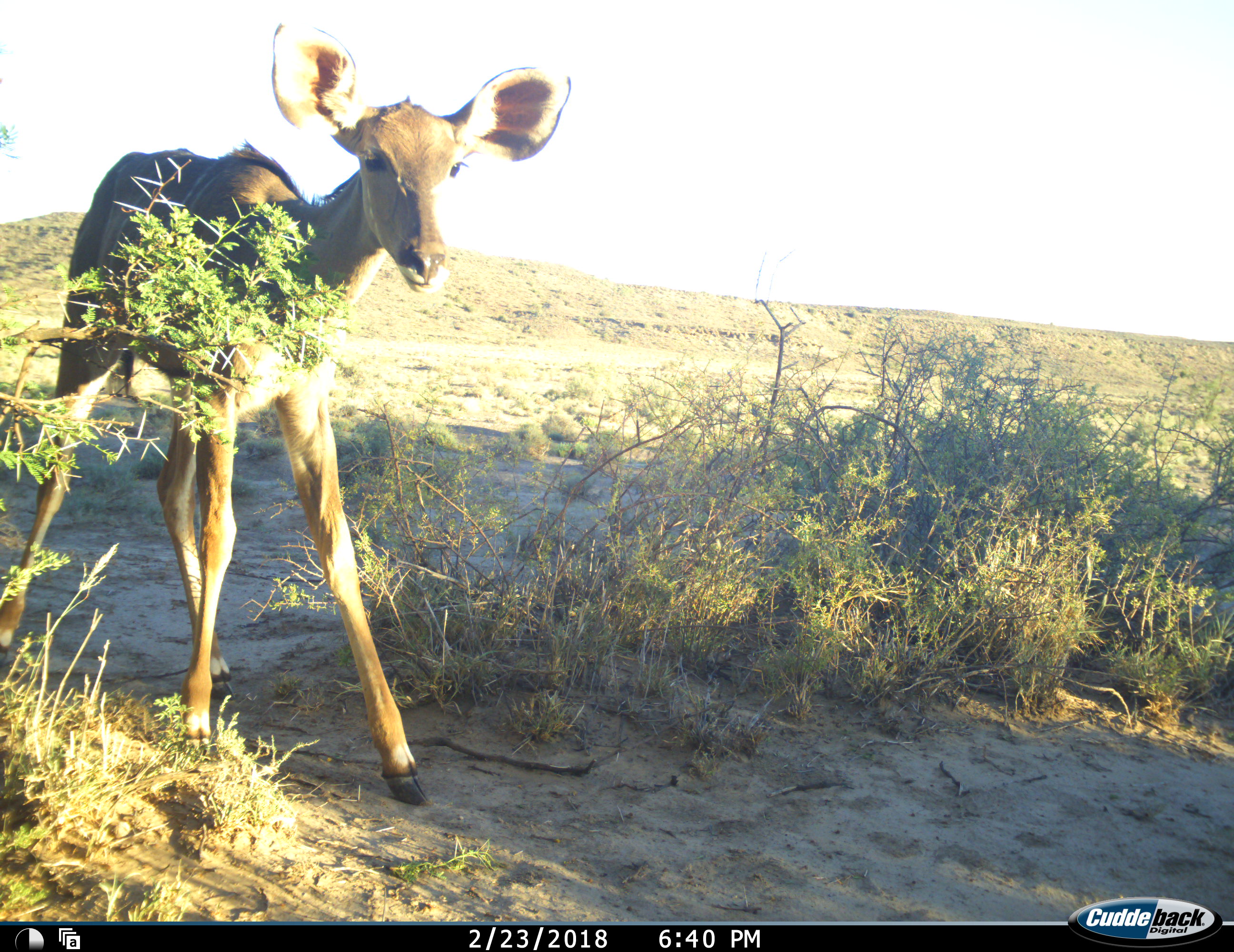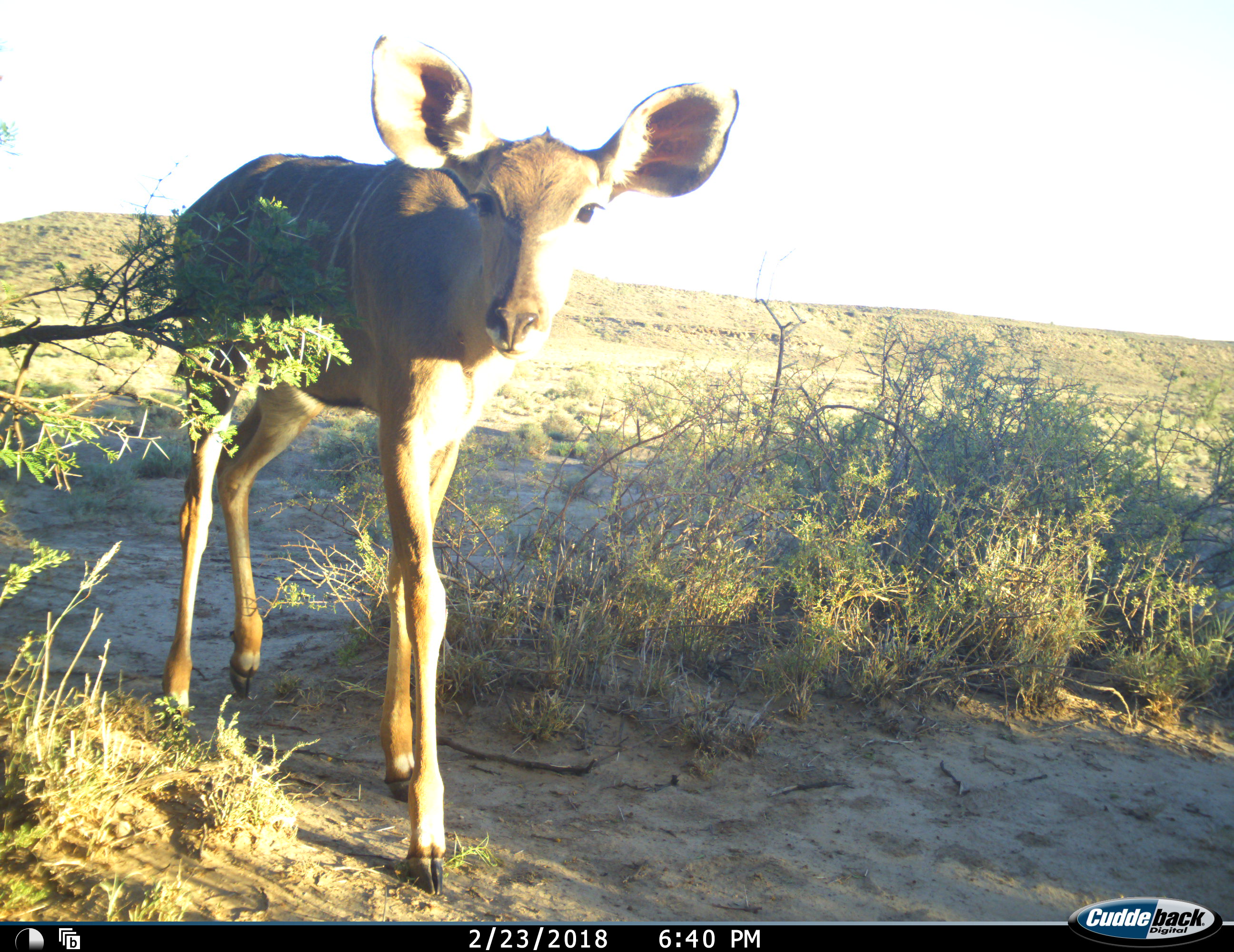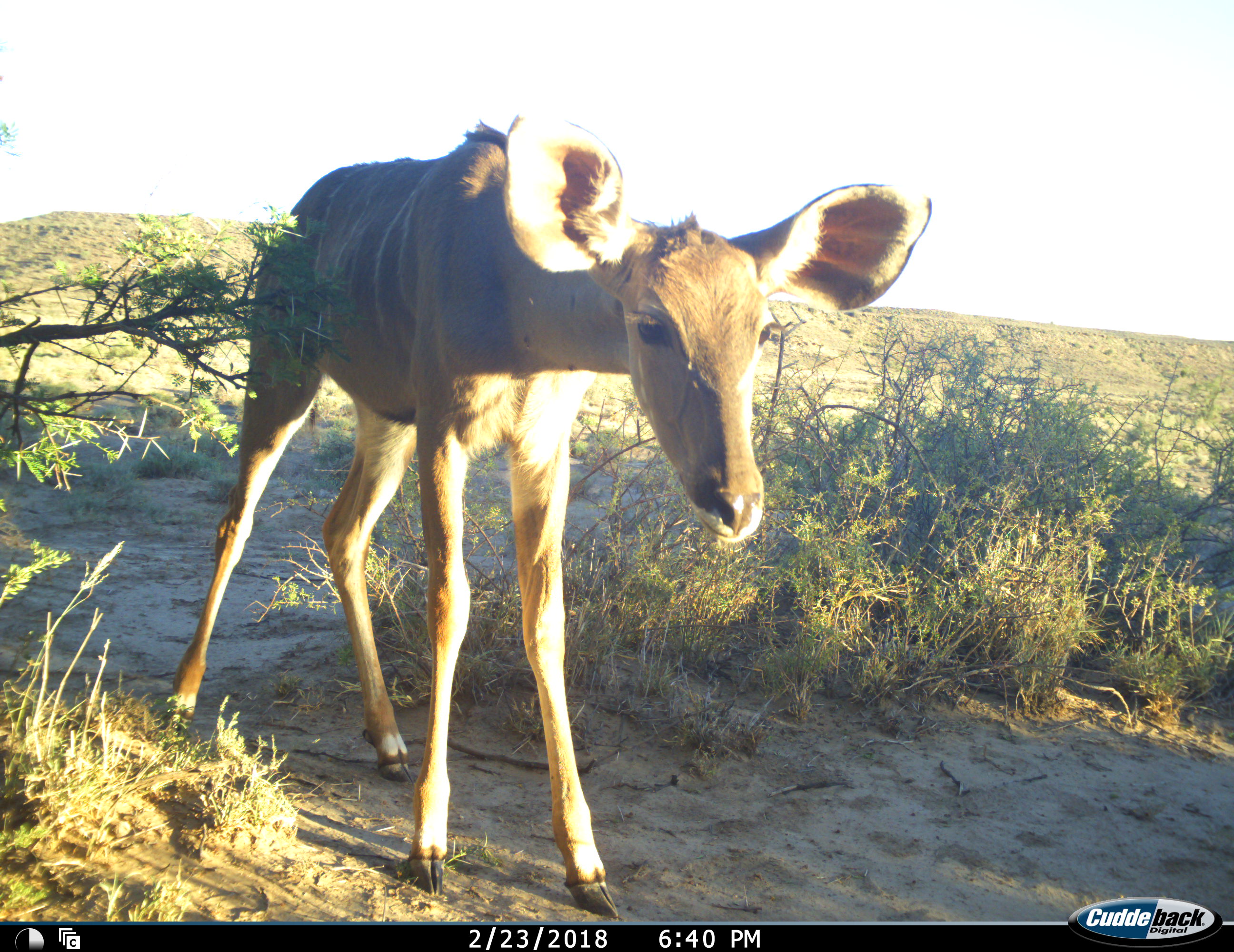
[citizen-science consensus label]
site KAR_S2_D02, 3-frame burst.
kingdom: Animalia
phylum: Chordata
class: Mammalia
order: Artiodactyla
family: Bovidae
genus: Tragelaphus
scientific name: Tragelaphus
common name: kudu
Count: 1.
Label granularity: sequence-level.